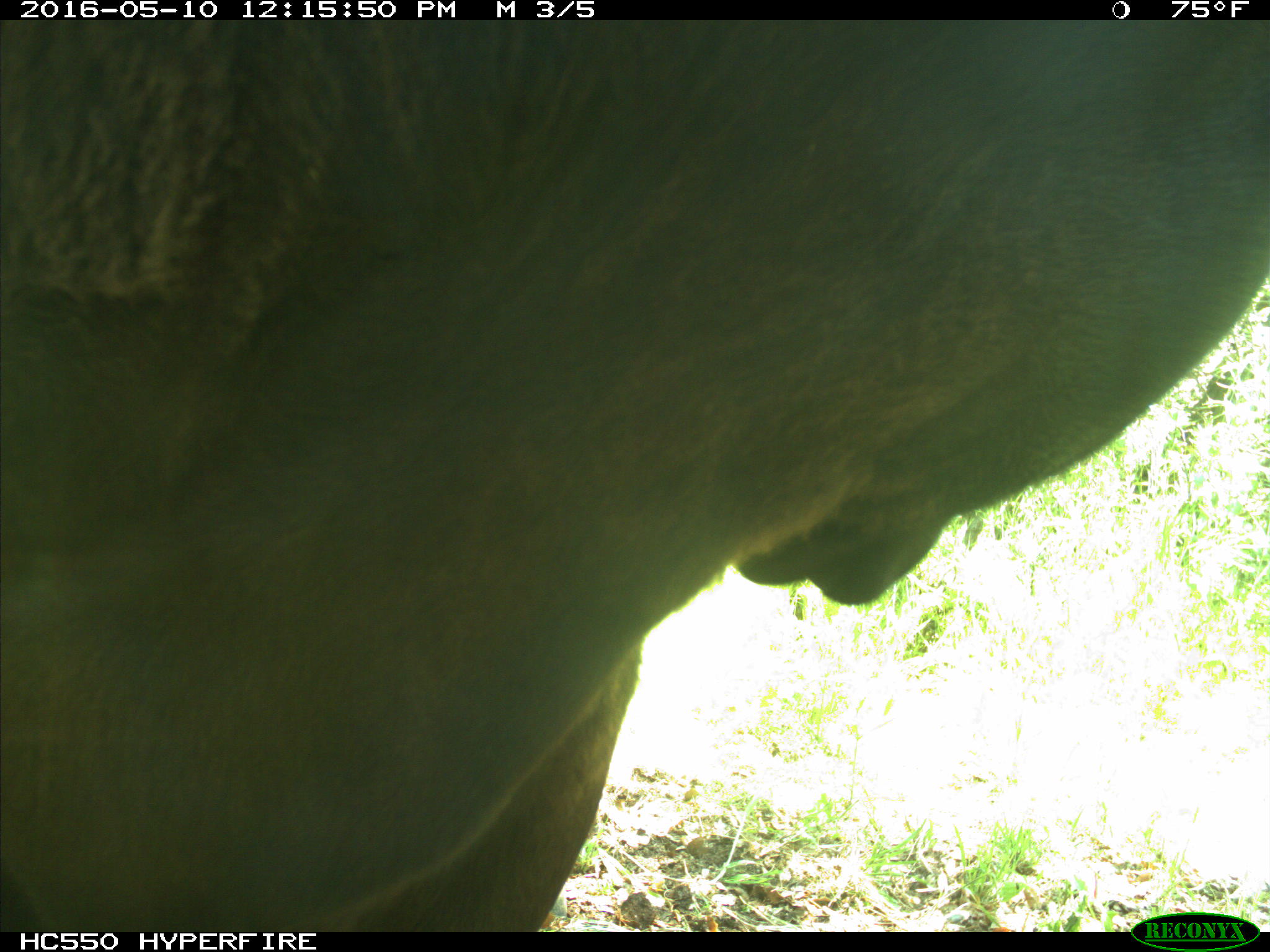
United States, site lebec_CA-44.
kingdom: Animalia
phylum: Chordata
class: Mammalia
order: Artiodactyla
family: Bovidae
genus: Bos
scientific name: Bos taurus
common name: domestic cow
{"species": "Bos taurus (domestic cow)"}